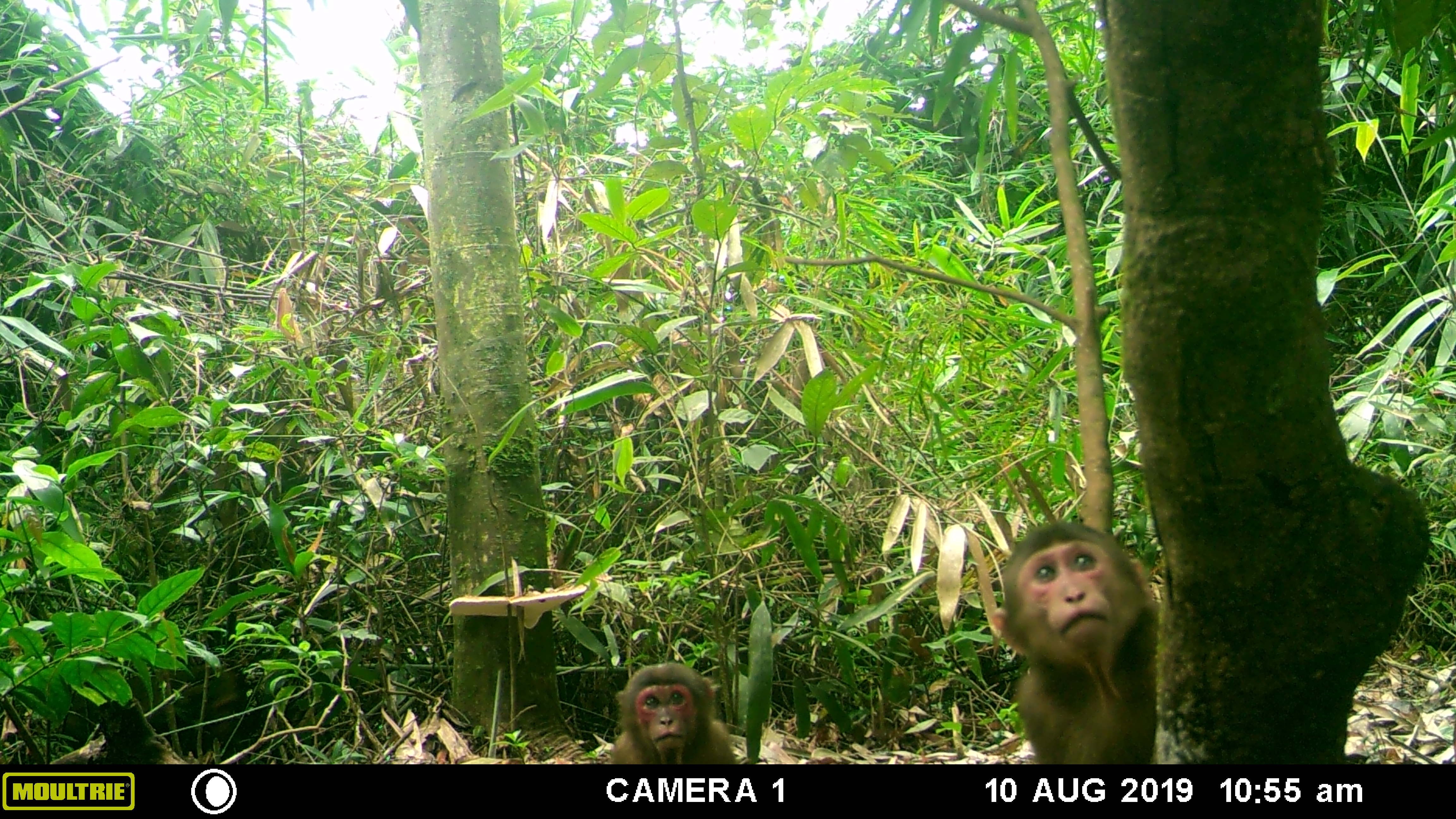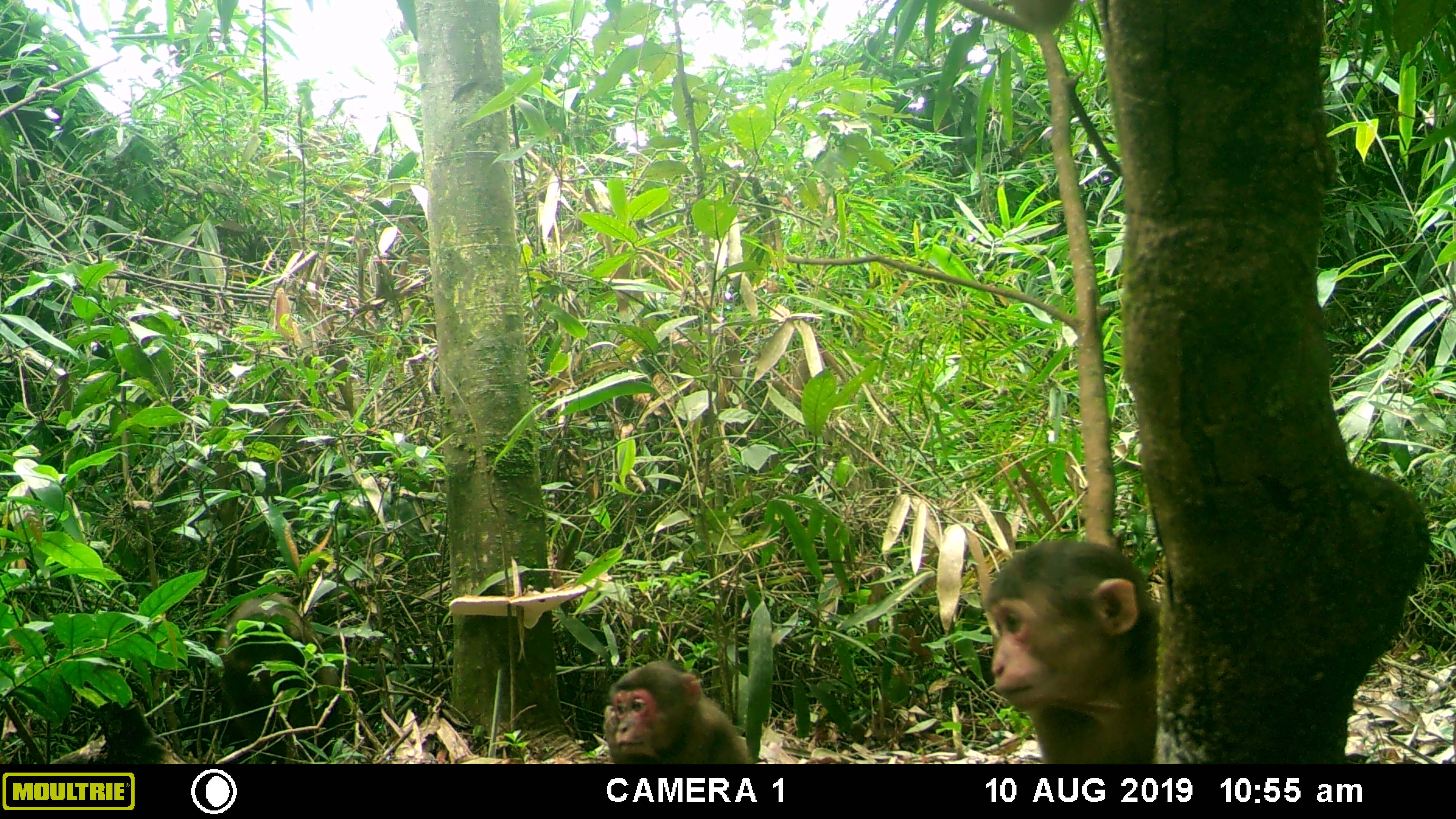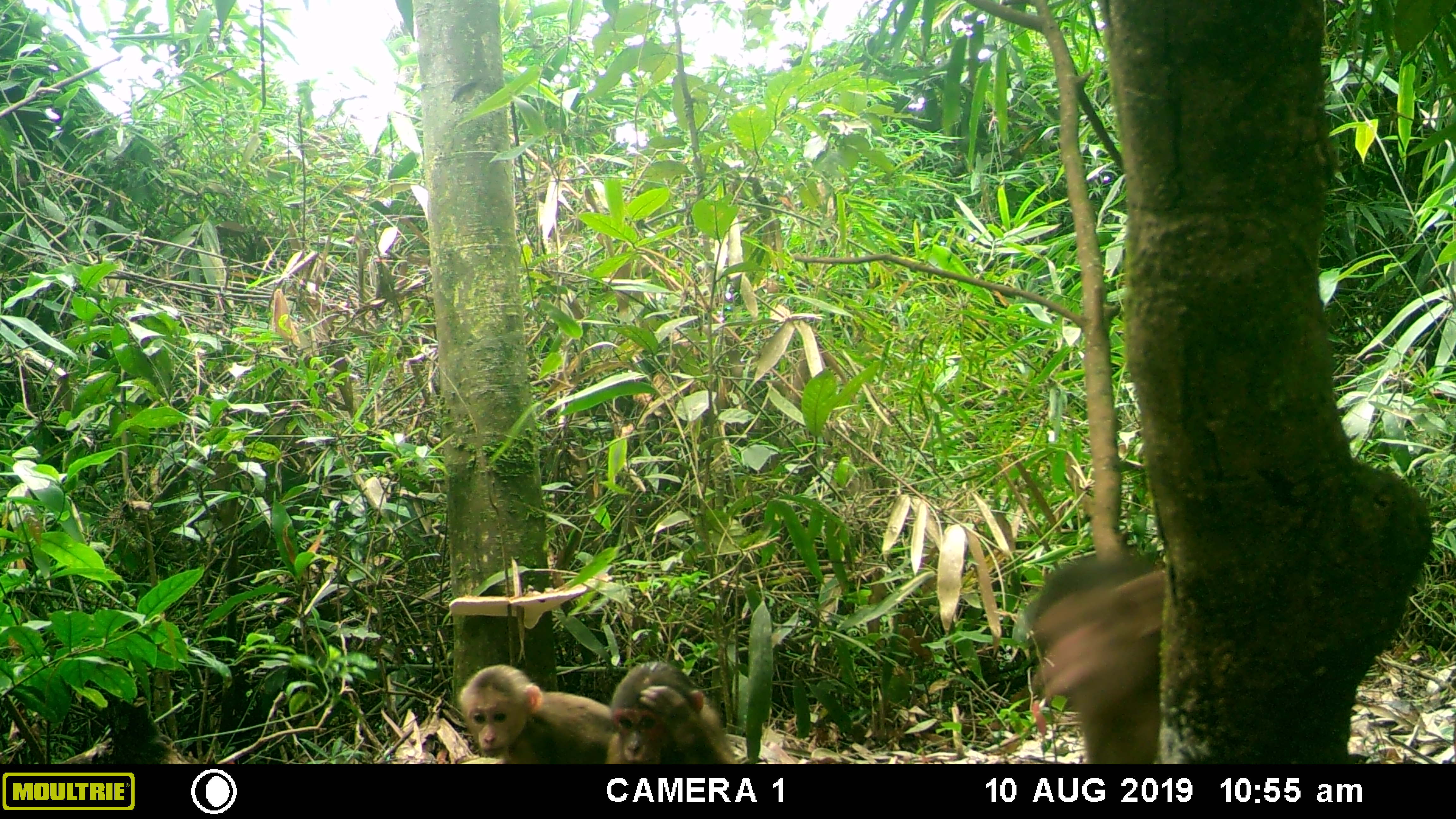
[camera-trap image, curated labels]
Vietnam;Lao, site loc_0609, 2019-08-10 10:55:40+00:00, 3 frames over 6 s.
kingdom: Animalia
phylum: Chordata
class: Mammalia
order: Primates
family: Cercopithecidae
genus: Macaca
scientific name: Macaca arctoides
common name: stump-tailed macaque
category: stump tailed macaque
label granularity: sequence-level